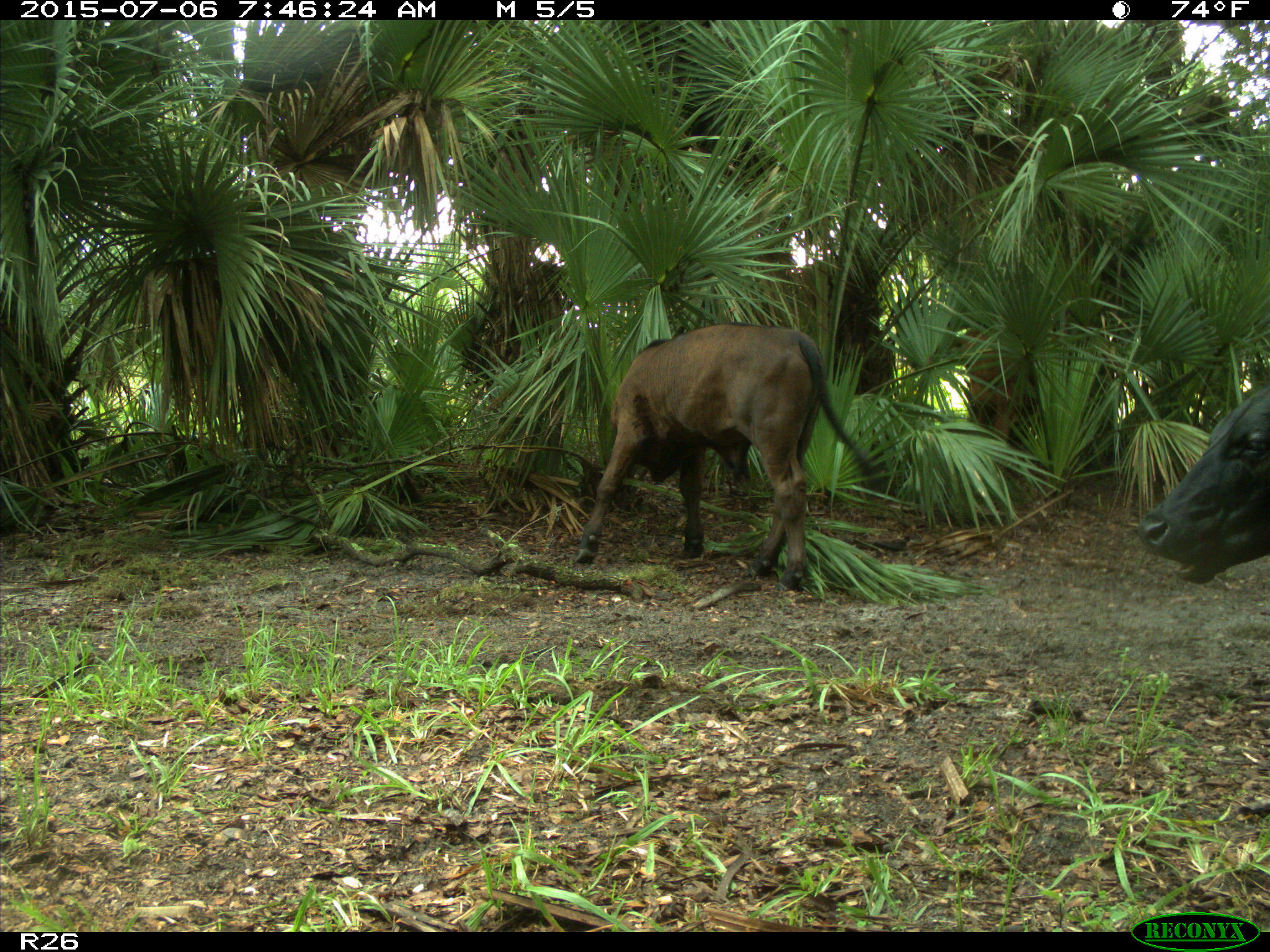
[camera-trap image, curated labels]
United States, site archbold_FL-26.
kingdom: Animalia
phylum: Chordata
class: Mammalia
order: Artiodactyla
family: Bovidae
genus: Bos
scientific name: Bos taurus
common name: domestic cow